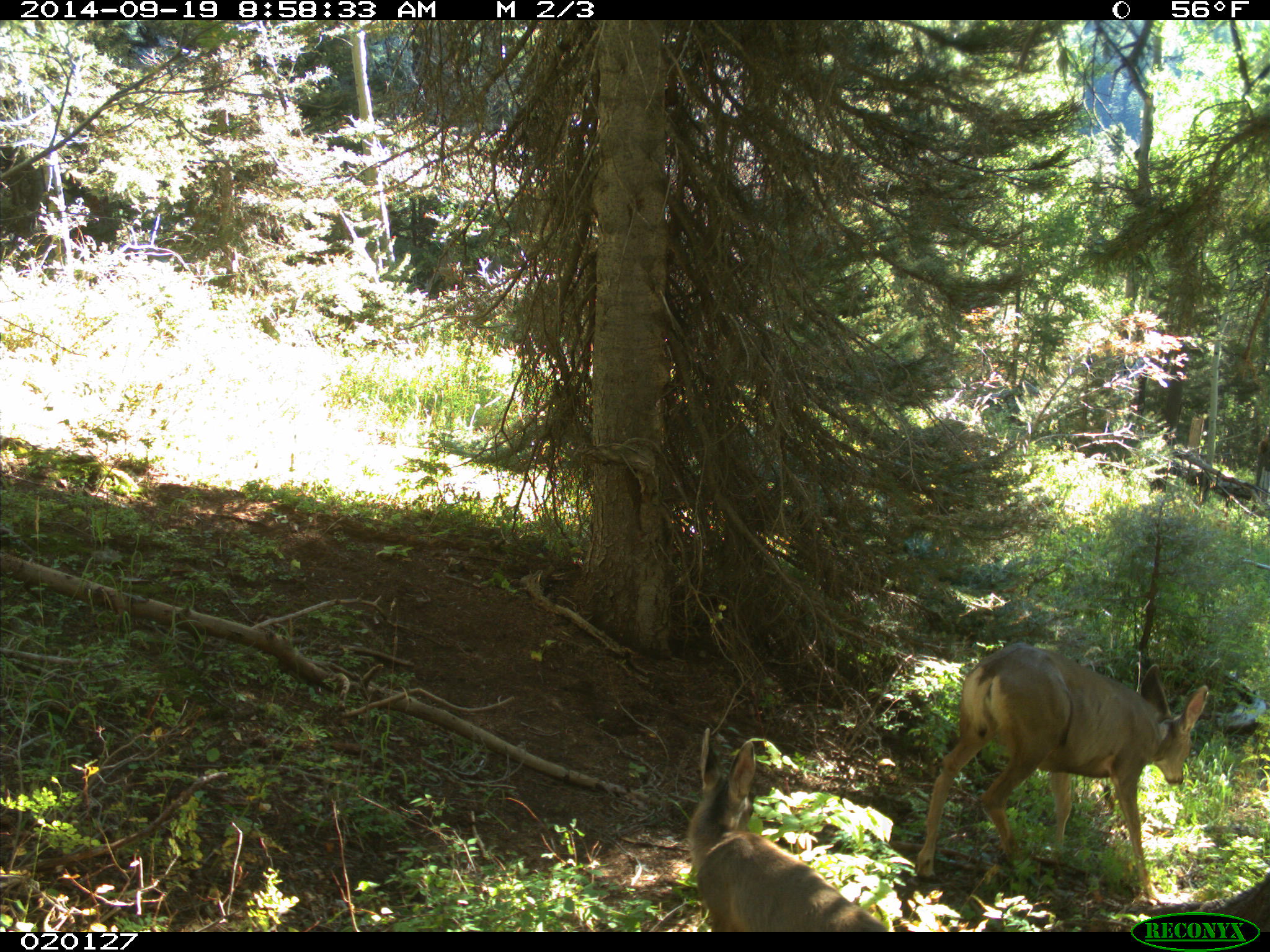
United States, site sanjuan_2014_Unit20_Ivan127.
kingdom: Animalia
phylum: Chordata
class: Mammalia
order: Artiodactyla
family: Cervidae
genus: Odocoileus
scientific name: Odocoileus hemionus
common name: mule deer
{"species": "Odocoileus hemionus (mule deer)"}